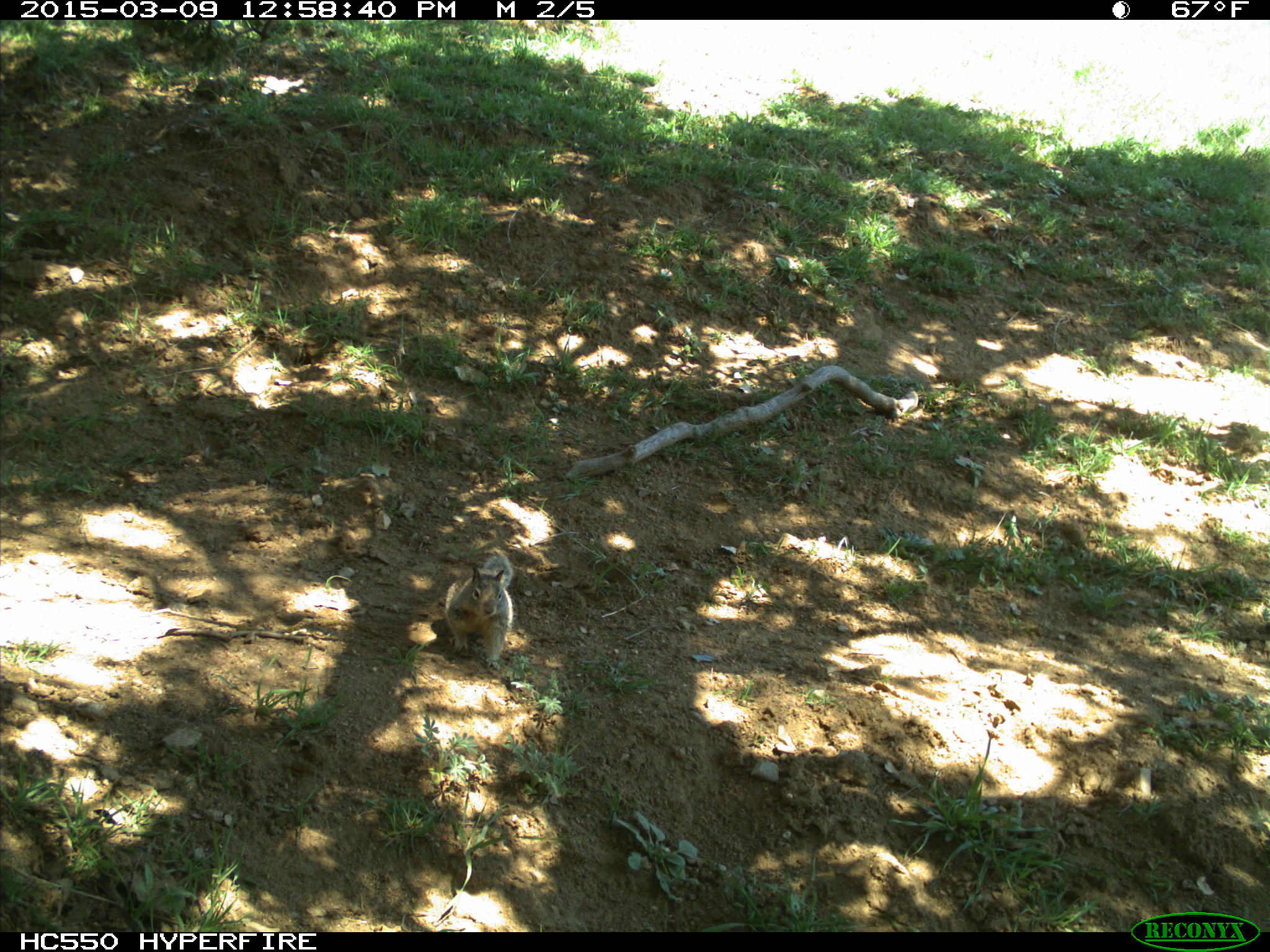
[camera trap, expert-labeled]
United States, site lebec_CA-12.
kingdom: Animalia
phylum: Chordata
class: Mammalia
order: Rodentia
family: Sciuridae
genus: Otospermophilus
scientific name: Otospermophilus beecheyi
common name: california ground squirrel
Otospermophilus beecheyi (california ground squirrel).